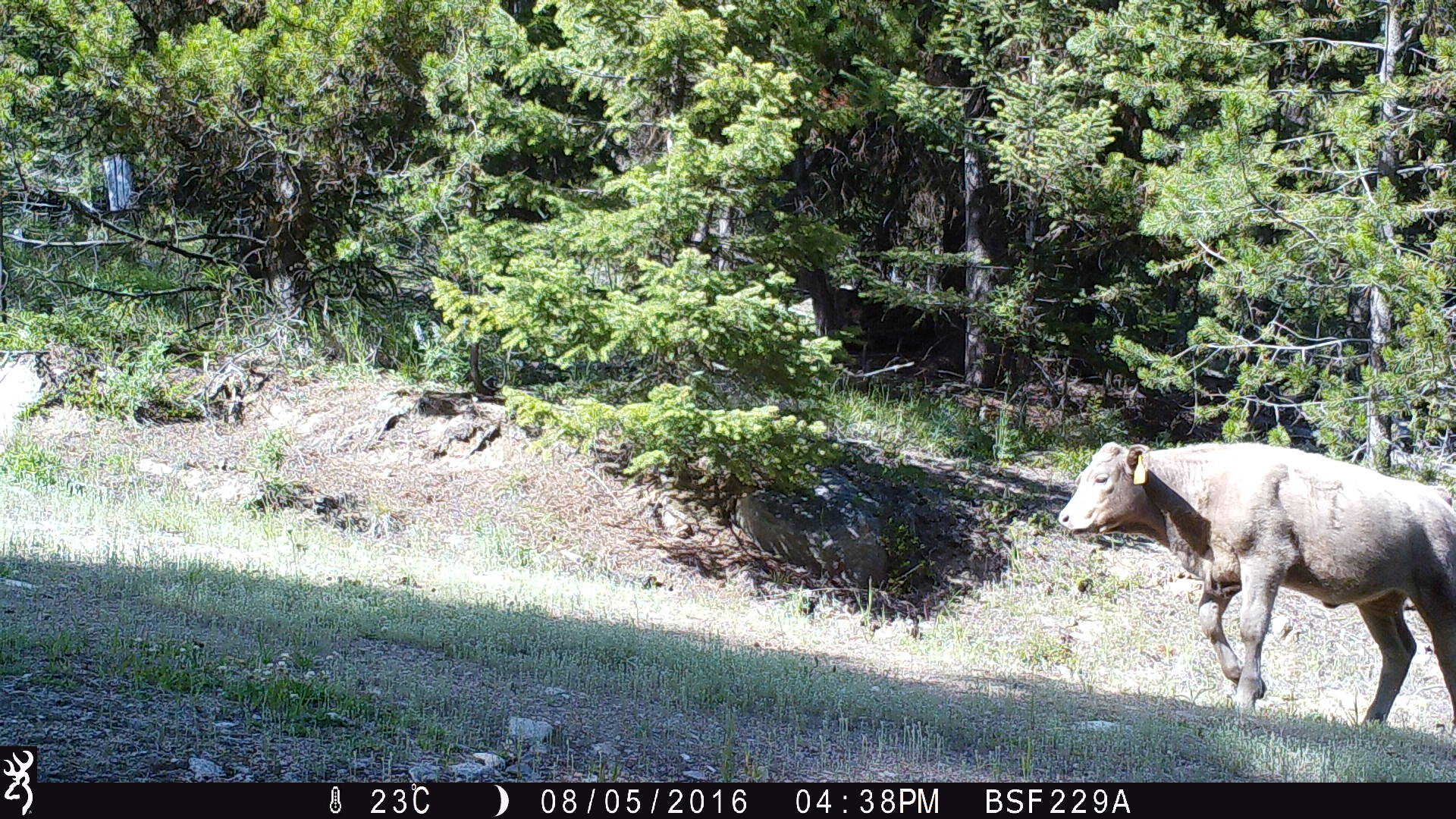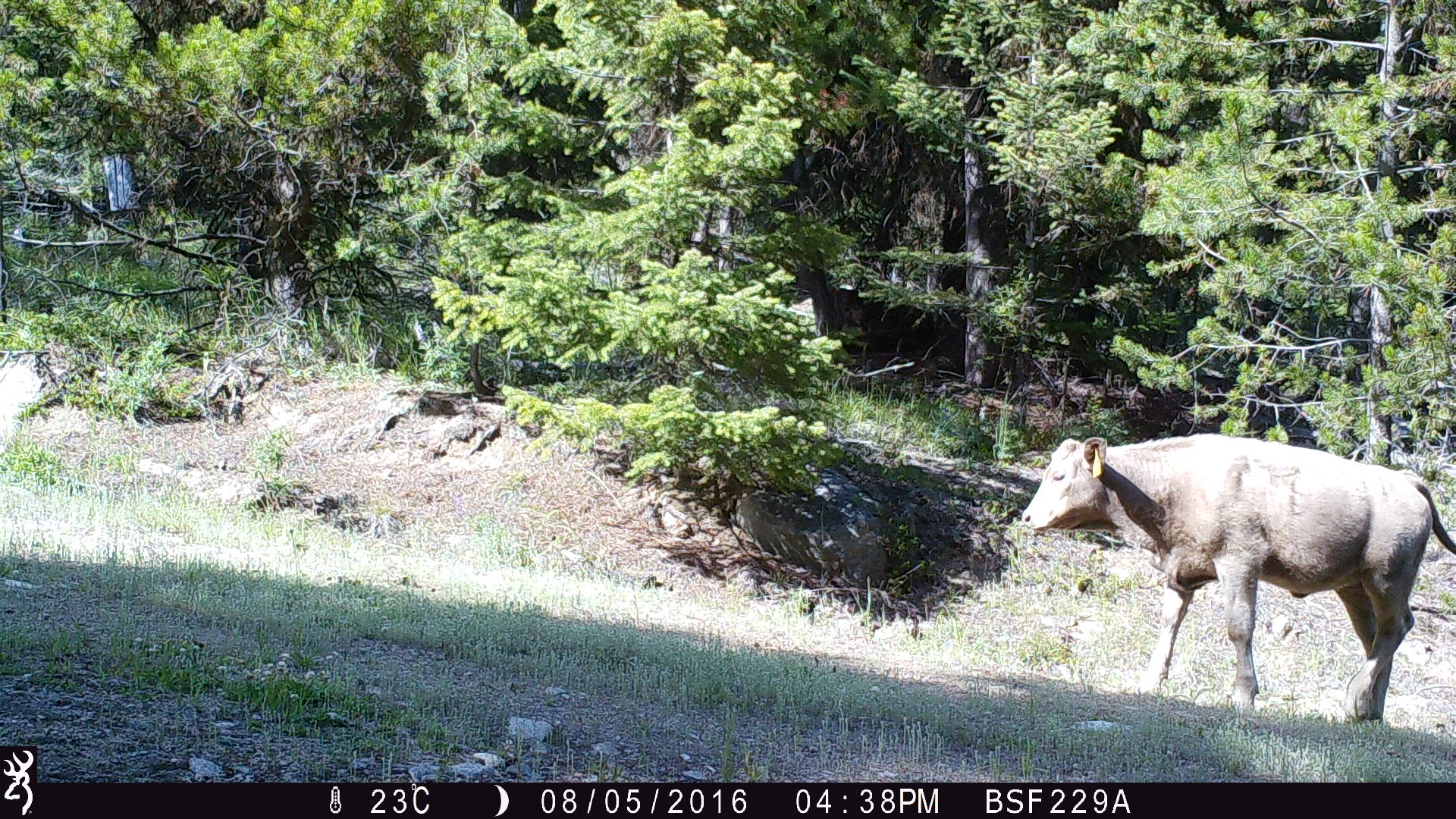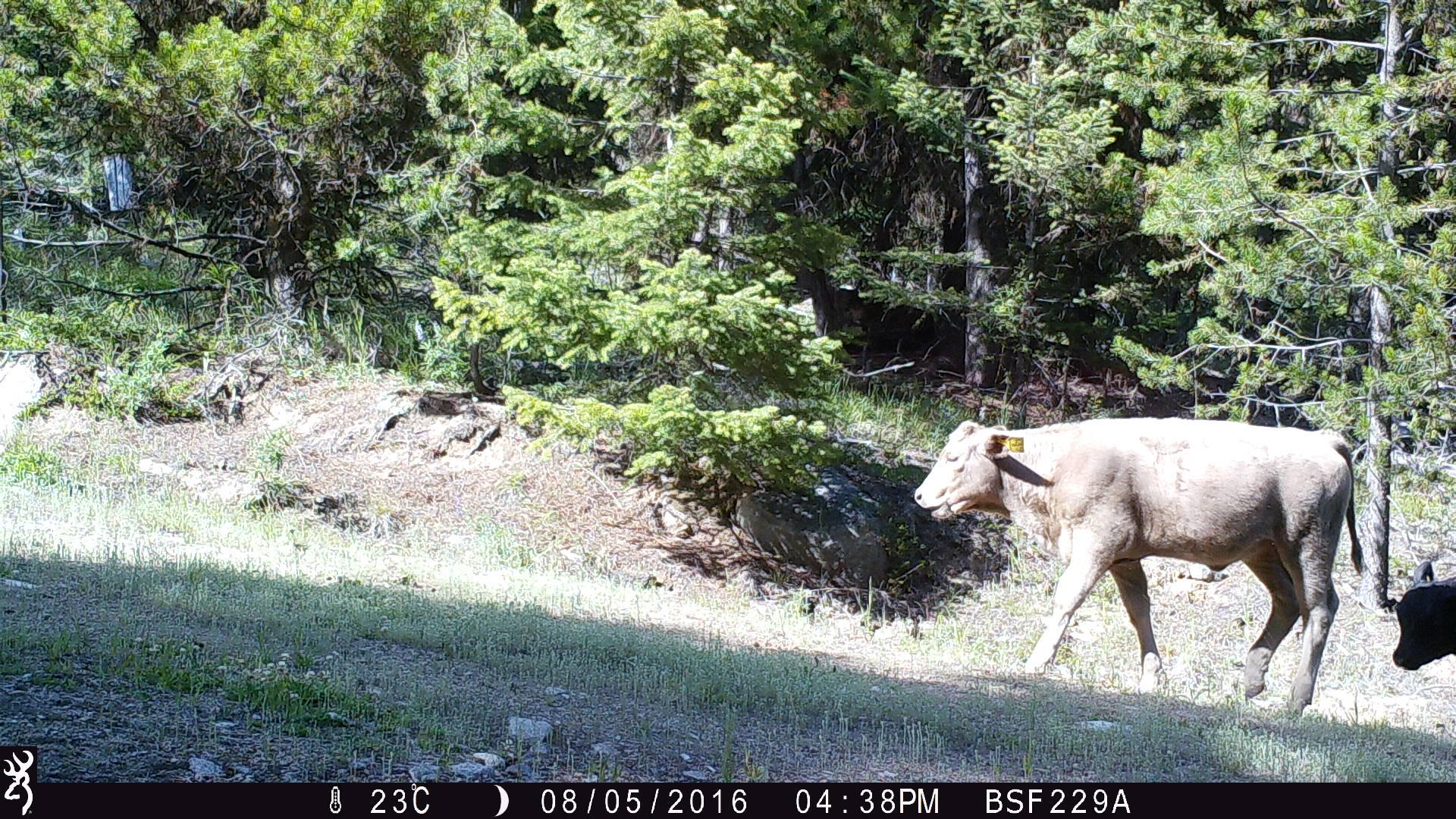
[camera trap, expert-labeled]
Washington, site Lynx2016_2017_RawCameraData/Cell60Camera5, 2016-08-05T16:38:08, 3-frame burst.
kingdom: Animalia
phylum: Chordata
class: Mammalia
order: Artiodactyla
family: Bovidae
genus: Bos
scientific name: Bos taurus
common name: domestic cattle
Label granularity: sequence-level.